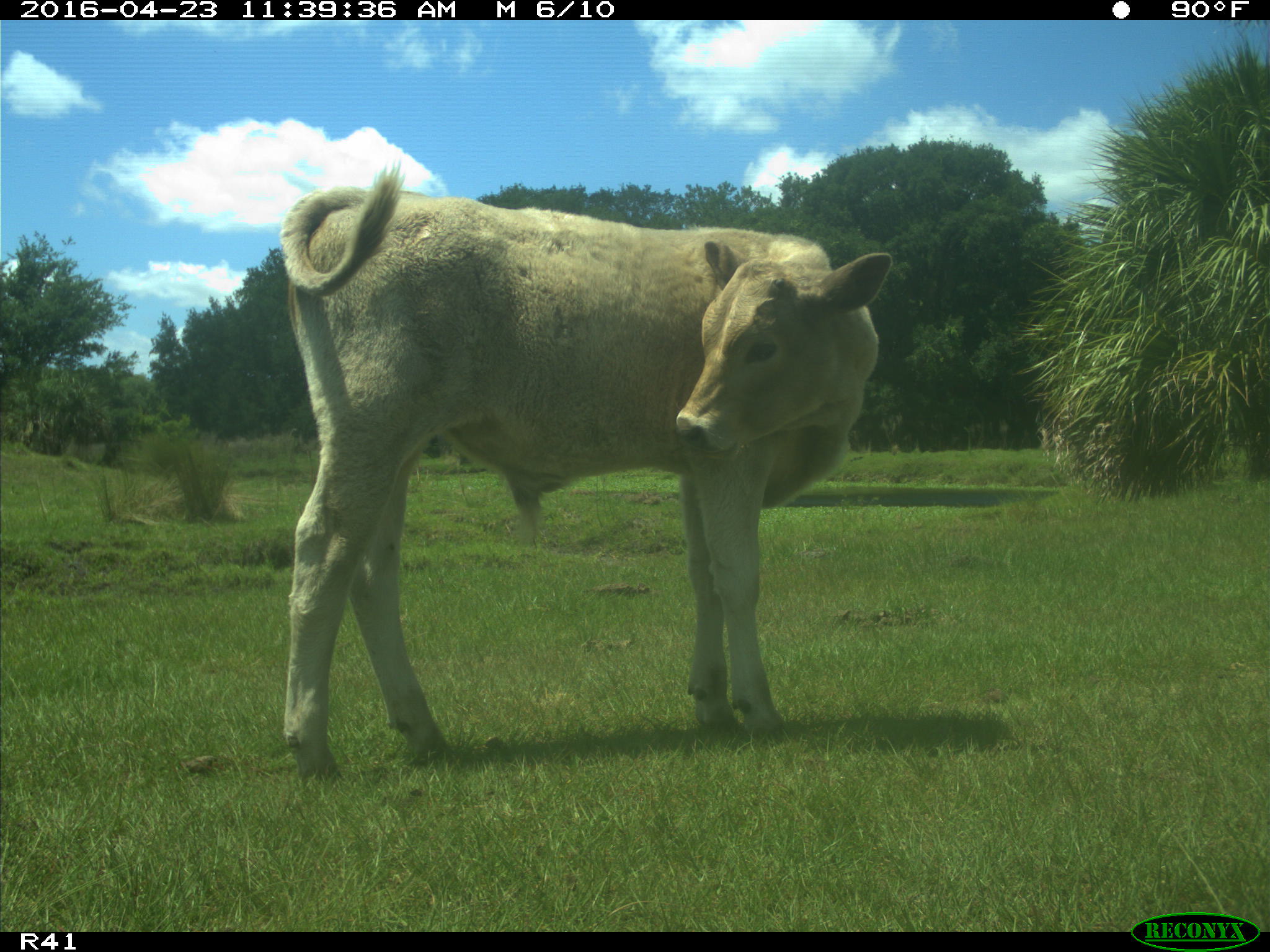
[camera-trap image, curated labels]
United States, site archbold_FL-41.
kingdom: Animalia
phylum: Chordata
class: Mammalia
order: Artiodactyla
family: Bovidae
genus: Bos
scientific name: Bos taurus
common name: domestic cow